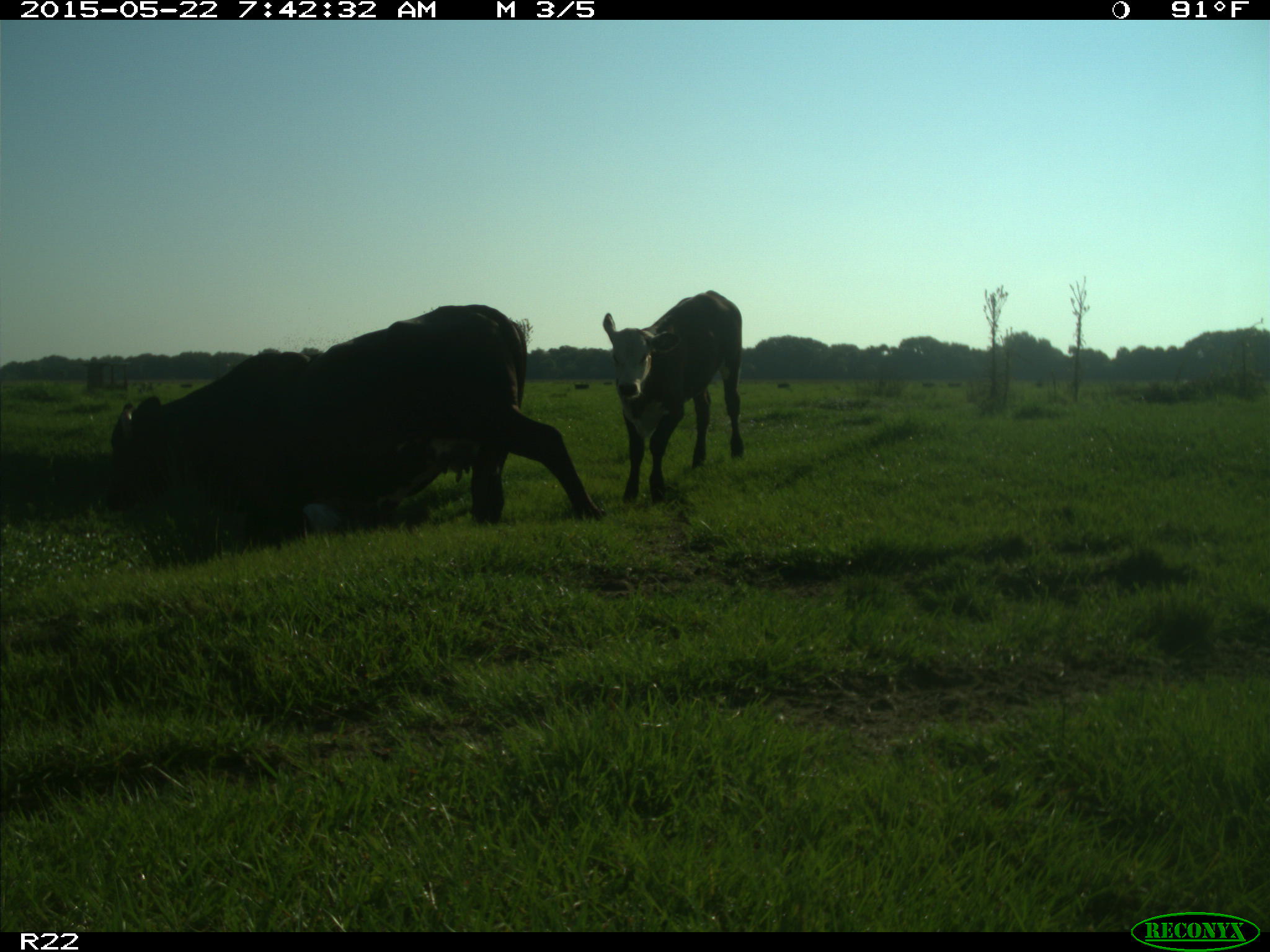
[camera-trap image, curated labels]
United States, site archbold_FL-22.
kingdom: Animalia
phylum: Chordata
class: Mammalia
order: Artiodactyla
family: Bovidae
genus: Bos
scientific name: Bos taurus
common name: domestic cow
Bos taurus (domestic cow).